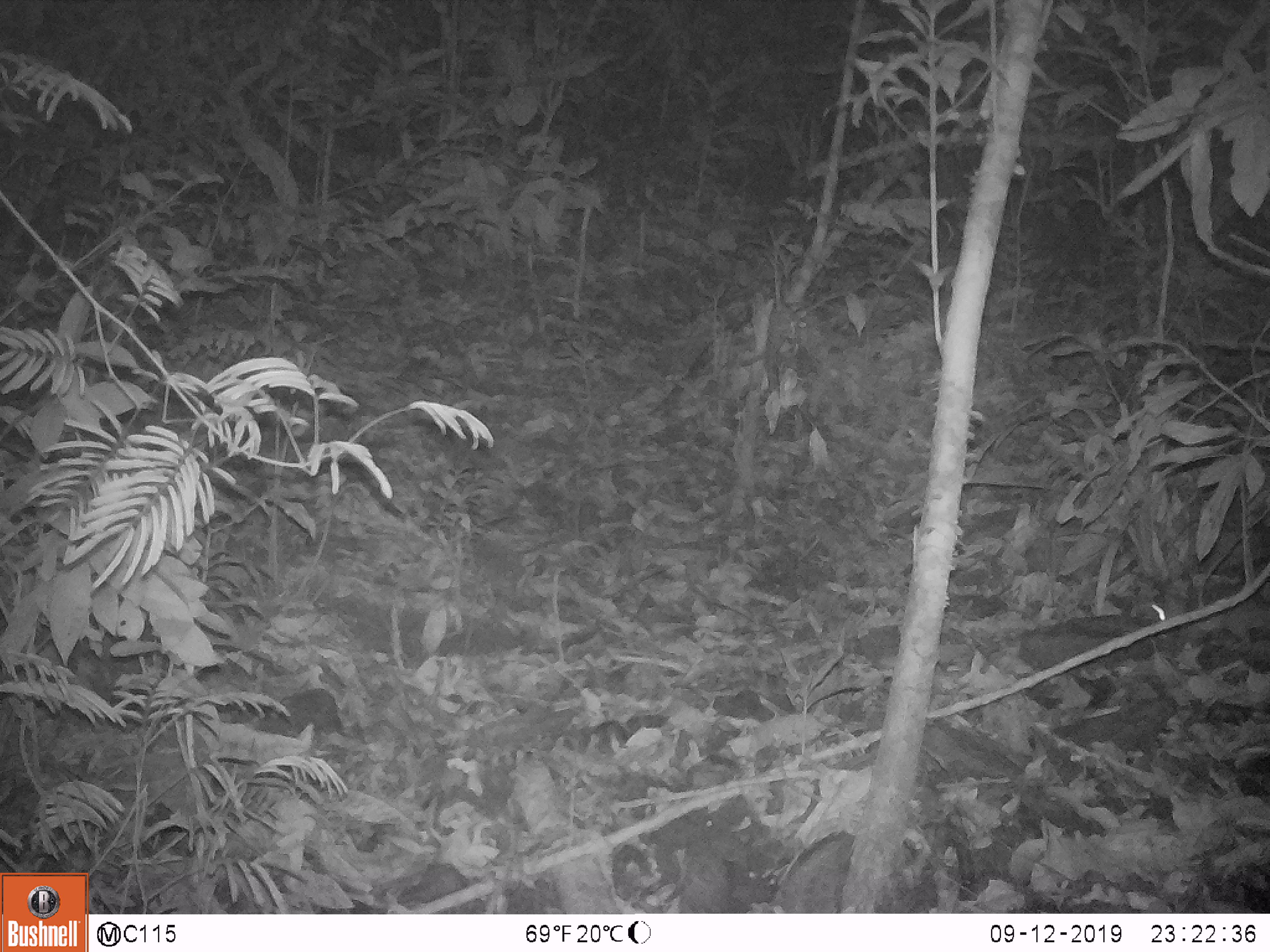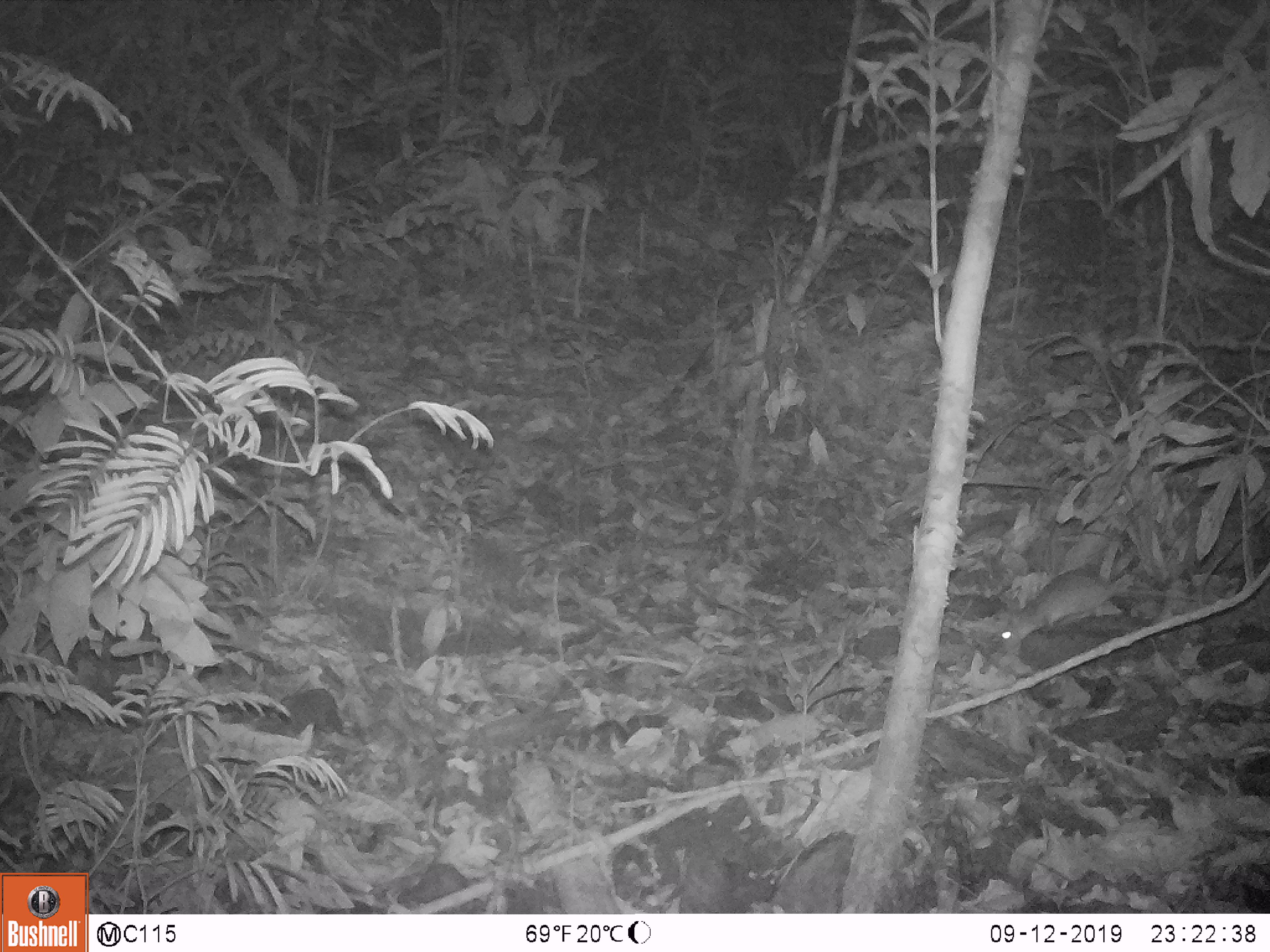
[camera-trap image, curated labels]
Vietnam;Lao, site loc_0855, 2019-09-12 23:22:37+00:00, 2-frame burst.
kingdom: Animalia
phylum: Chordata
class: Mammalia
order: Rodentia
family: Muridae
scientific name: Muridae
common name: old-world mice and rats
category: unidentified murid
Unidentified murid (old-world mice and rats) (Muridae). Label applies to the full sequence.